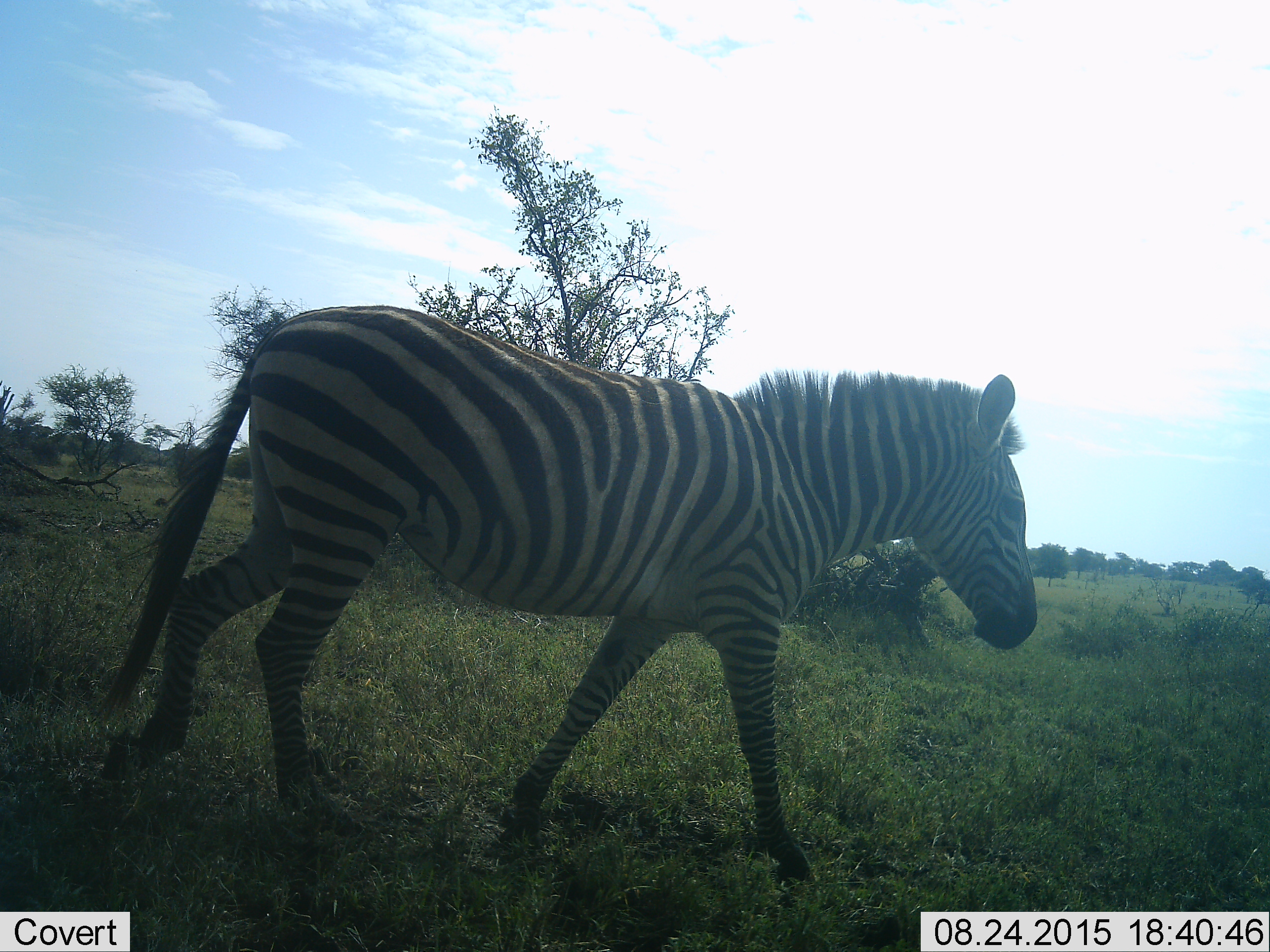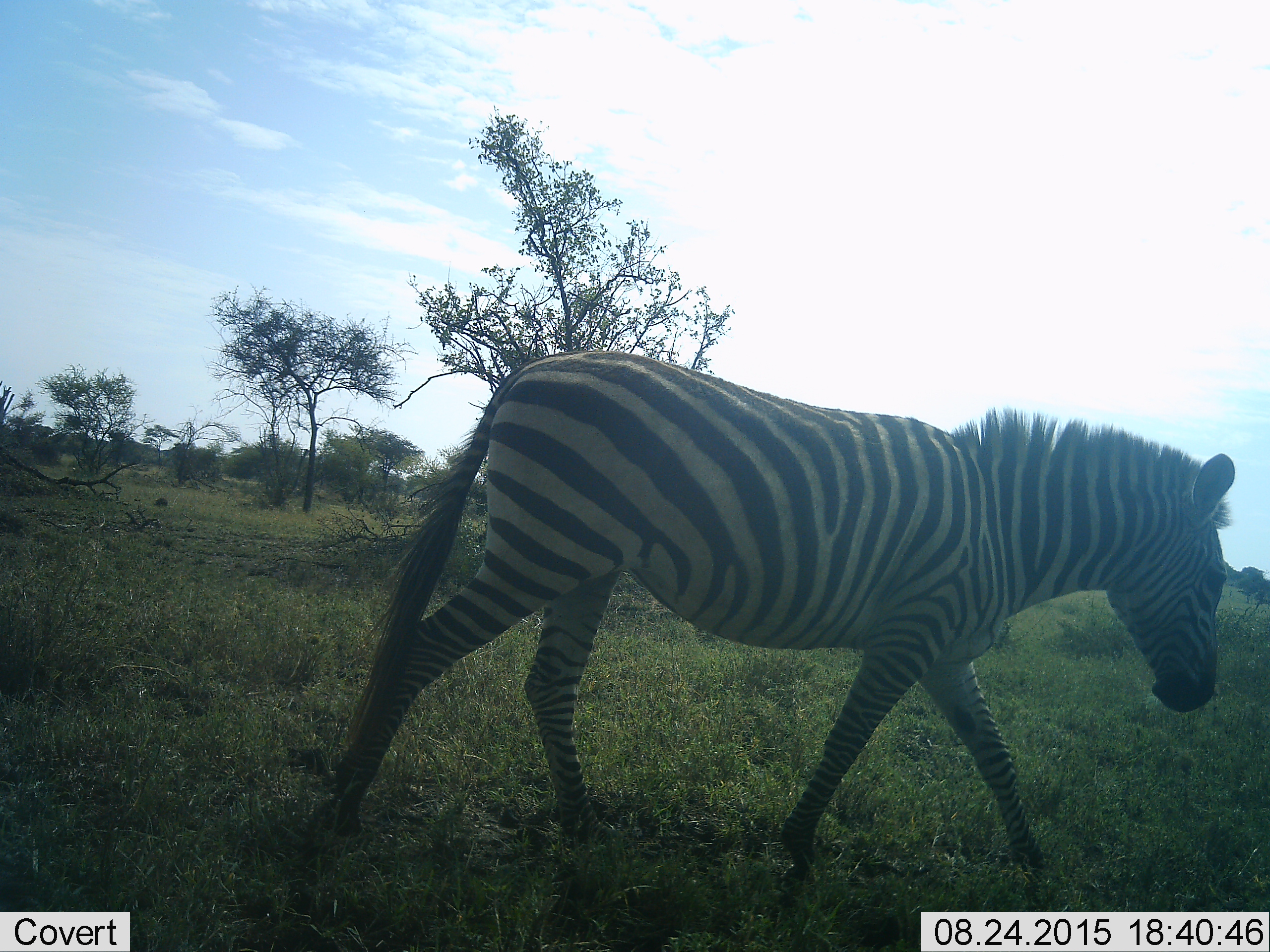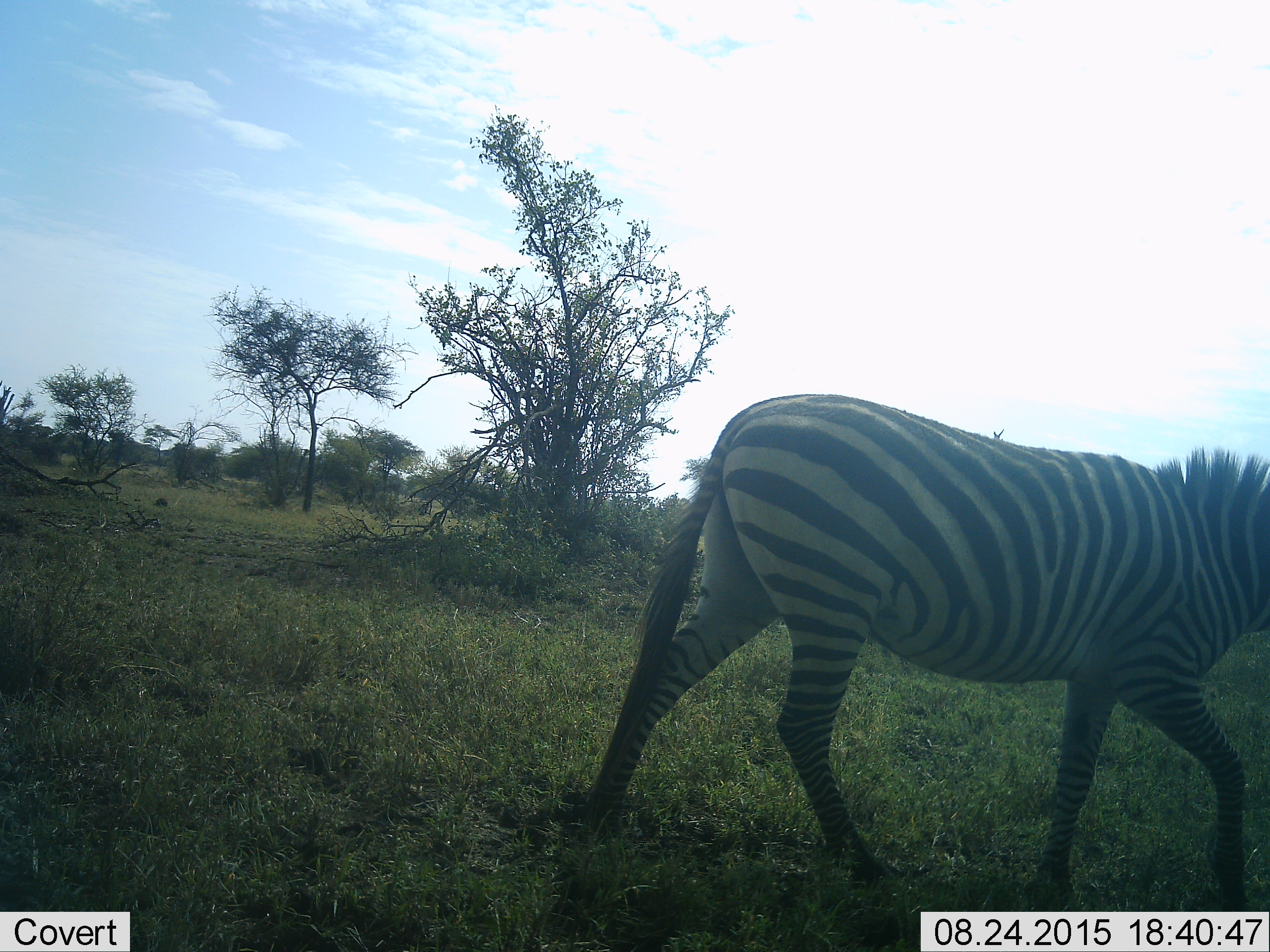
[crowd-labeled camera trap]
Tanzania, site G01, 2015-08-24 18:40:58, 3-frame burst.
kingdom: Animalia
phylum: Chordata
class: Mammalia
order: Perissodactyla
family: Equidae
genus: Equus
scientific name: Equus quagga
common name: plains zebra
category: zebra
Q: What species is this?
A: Zebra (plains zebra) (Equus quagga).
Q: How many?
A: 1.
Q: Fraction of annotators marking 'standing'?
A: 10%.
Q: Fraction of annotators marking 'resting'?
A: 0%.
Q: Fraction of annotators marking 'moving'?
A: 95%.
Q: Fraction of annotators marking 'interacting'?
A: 0%.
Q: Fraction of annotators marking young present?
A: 0%.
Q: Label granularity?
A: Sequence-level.